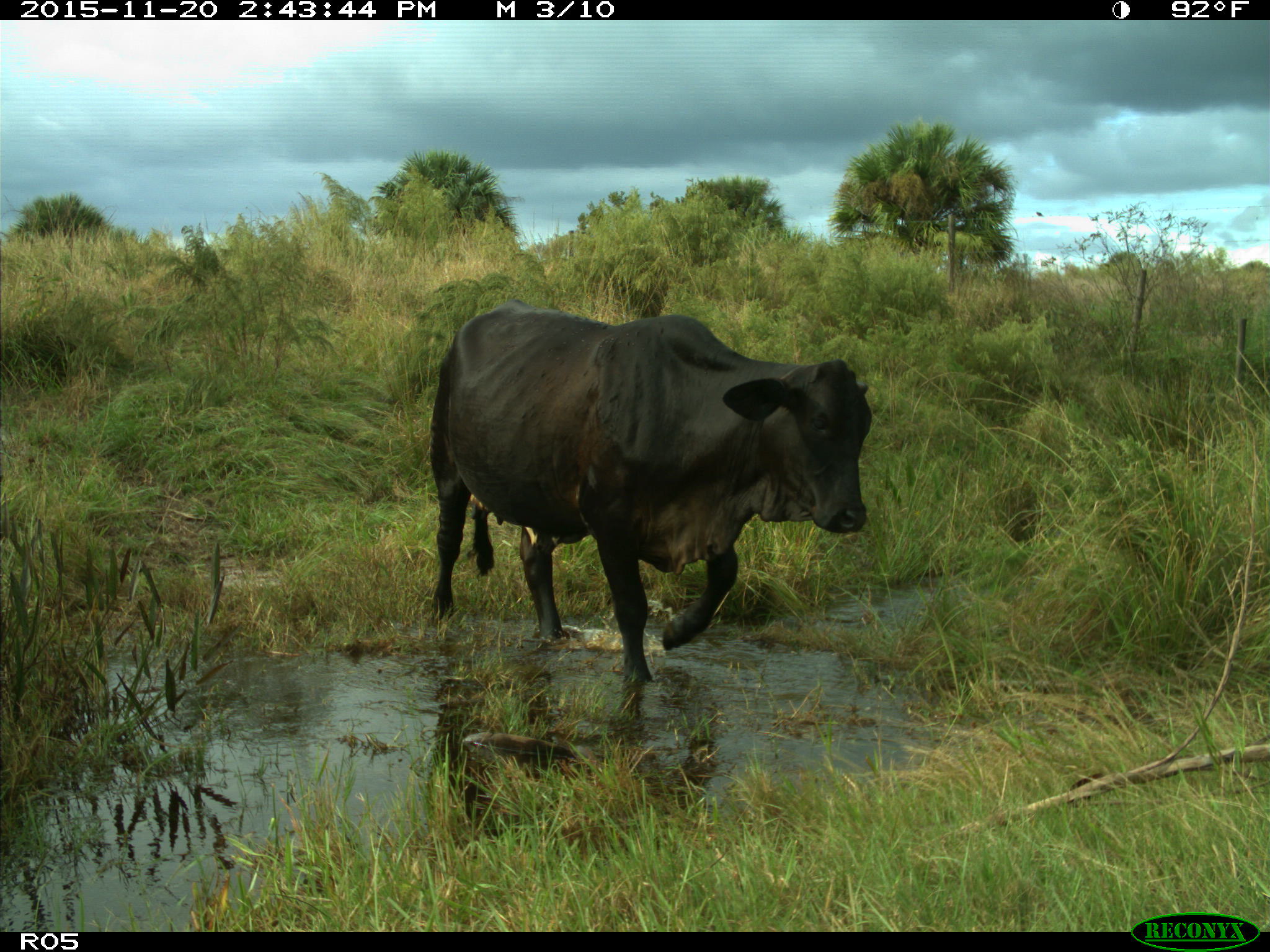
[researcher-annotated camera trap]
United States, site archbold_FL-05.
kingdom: Animalia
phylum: Chordata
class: Mammalia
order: Artiodactyla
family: Bovidae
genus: Bos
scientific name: Bos taurus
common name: domestic cow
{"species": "Bos taurus (domestic cow)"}